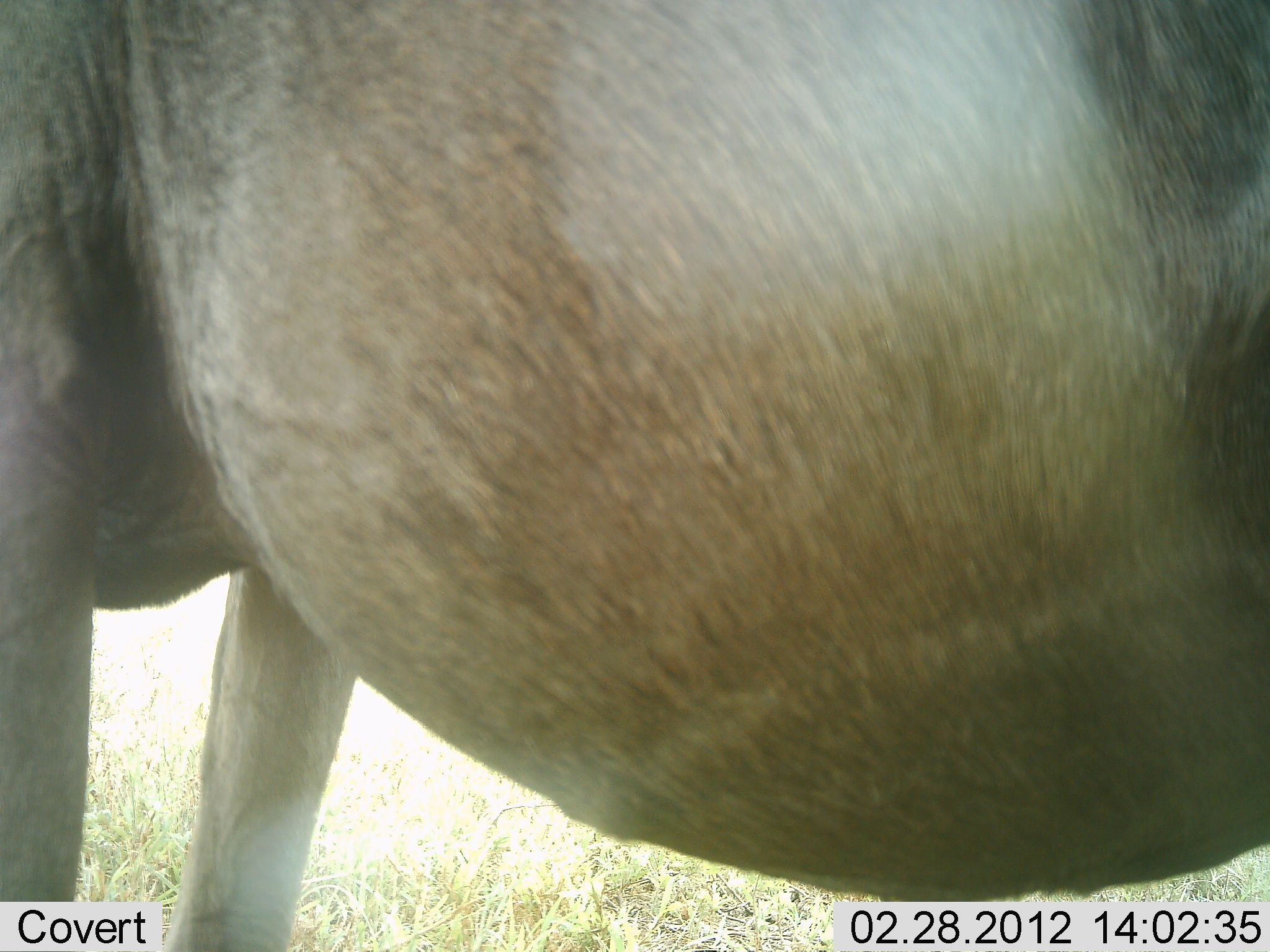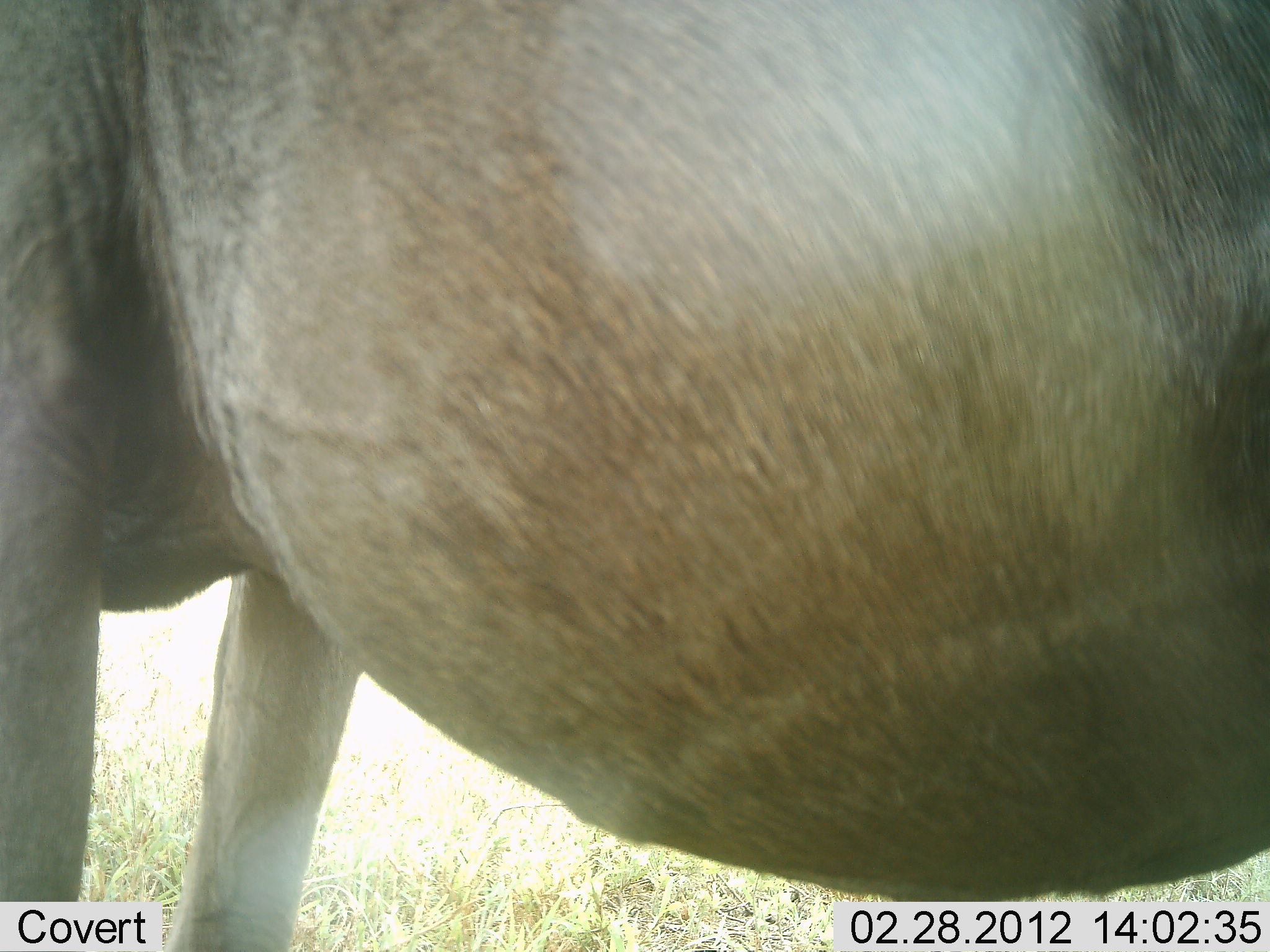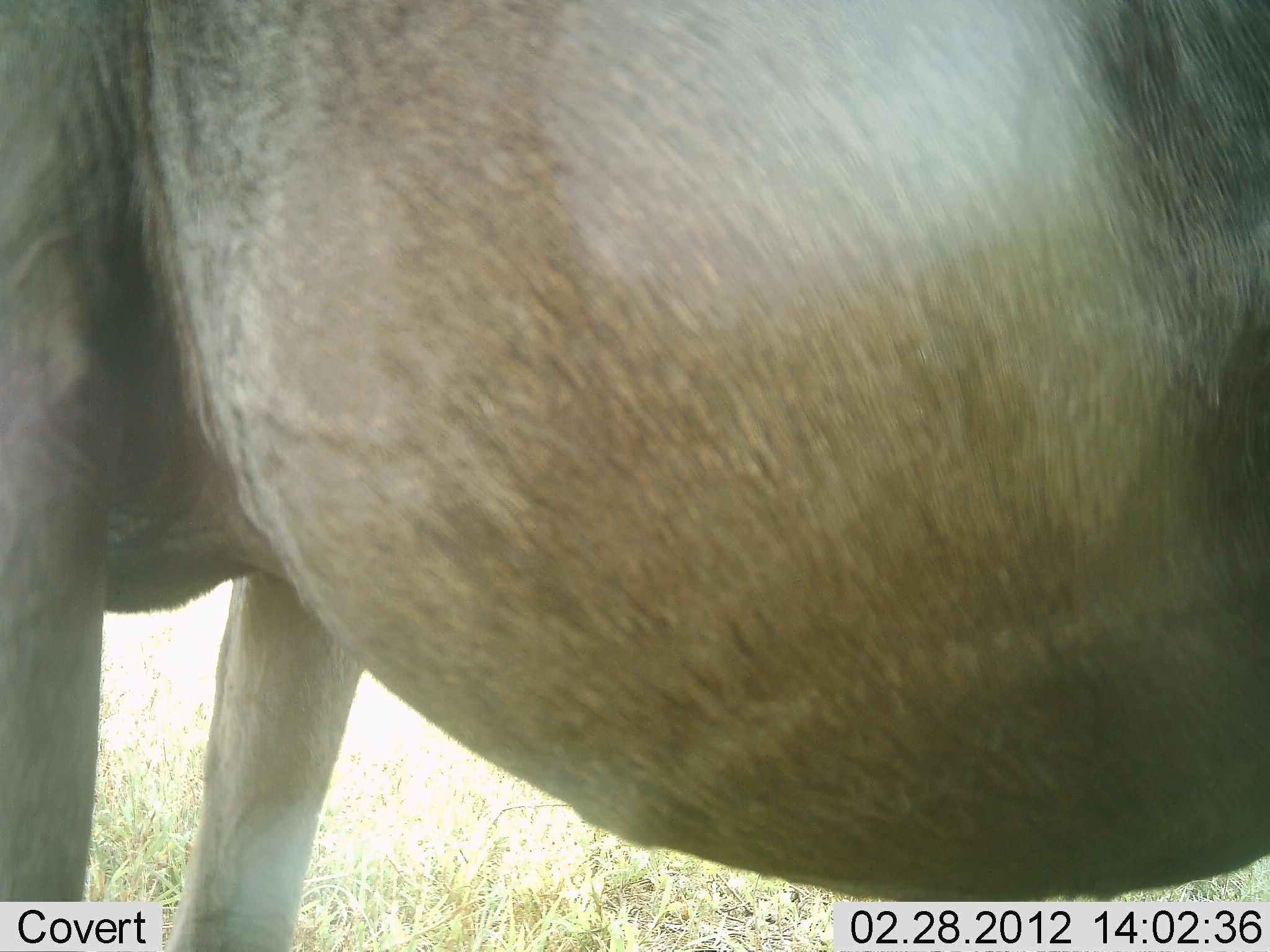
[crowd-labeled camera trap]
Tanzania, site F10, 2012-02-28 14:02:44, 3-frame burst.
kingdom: Animalia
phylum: Chordata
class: Mammalia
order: Artiodactyla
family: Bovidae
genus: Connochaetes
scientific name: Connochaetes taurinus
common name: blue wildebeest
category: wildebeest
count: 1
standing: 100%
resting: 0%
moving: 0%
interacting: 0%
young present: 0%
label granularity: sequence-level